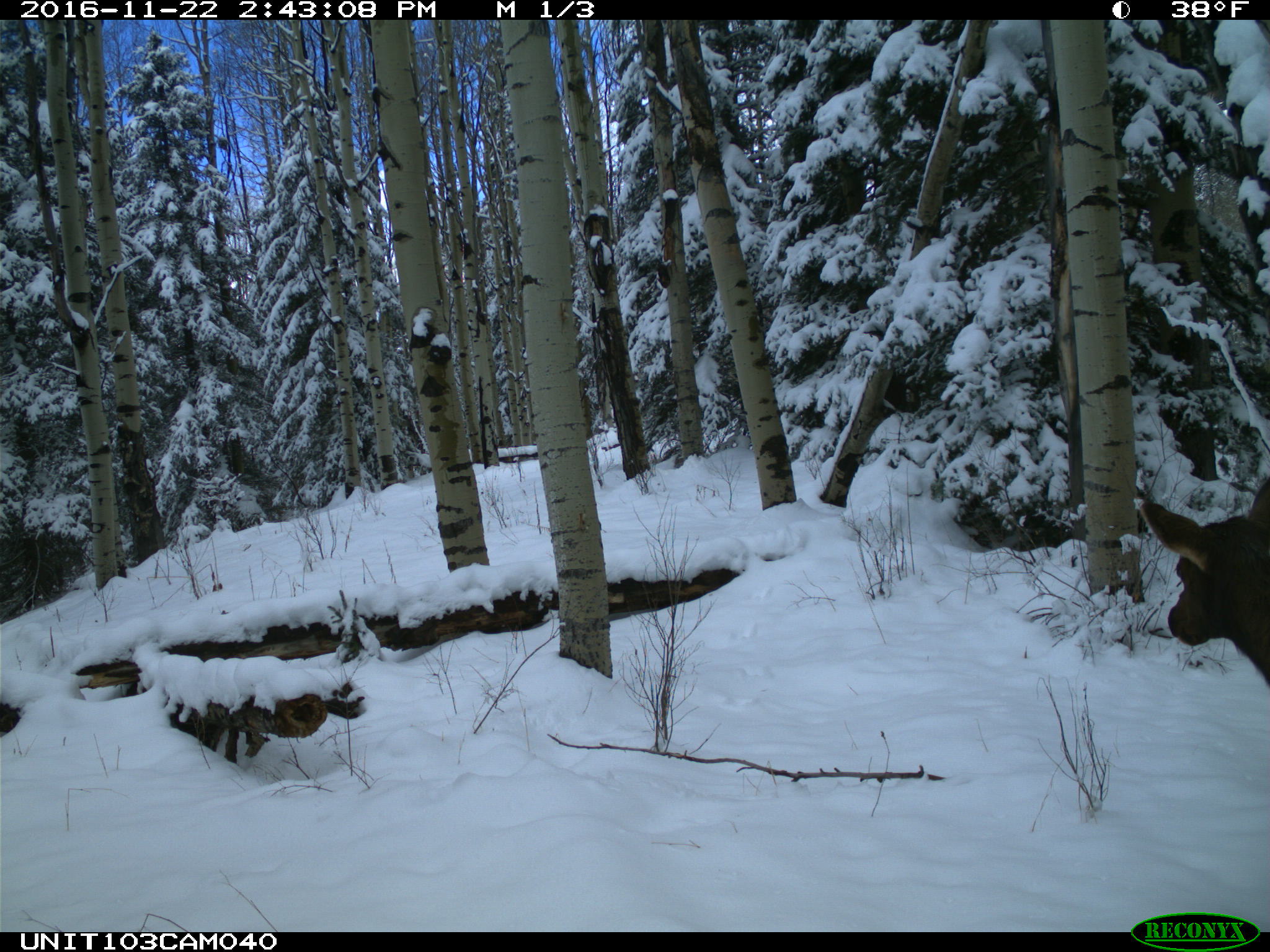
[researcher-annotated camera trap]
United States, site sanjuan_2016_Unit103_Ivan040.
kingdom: Animalia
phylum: Chordata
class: Mammalia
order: Artiodactyla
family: Cervidae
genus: Cervus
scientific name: Cervus elaphus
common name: red deer